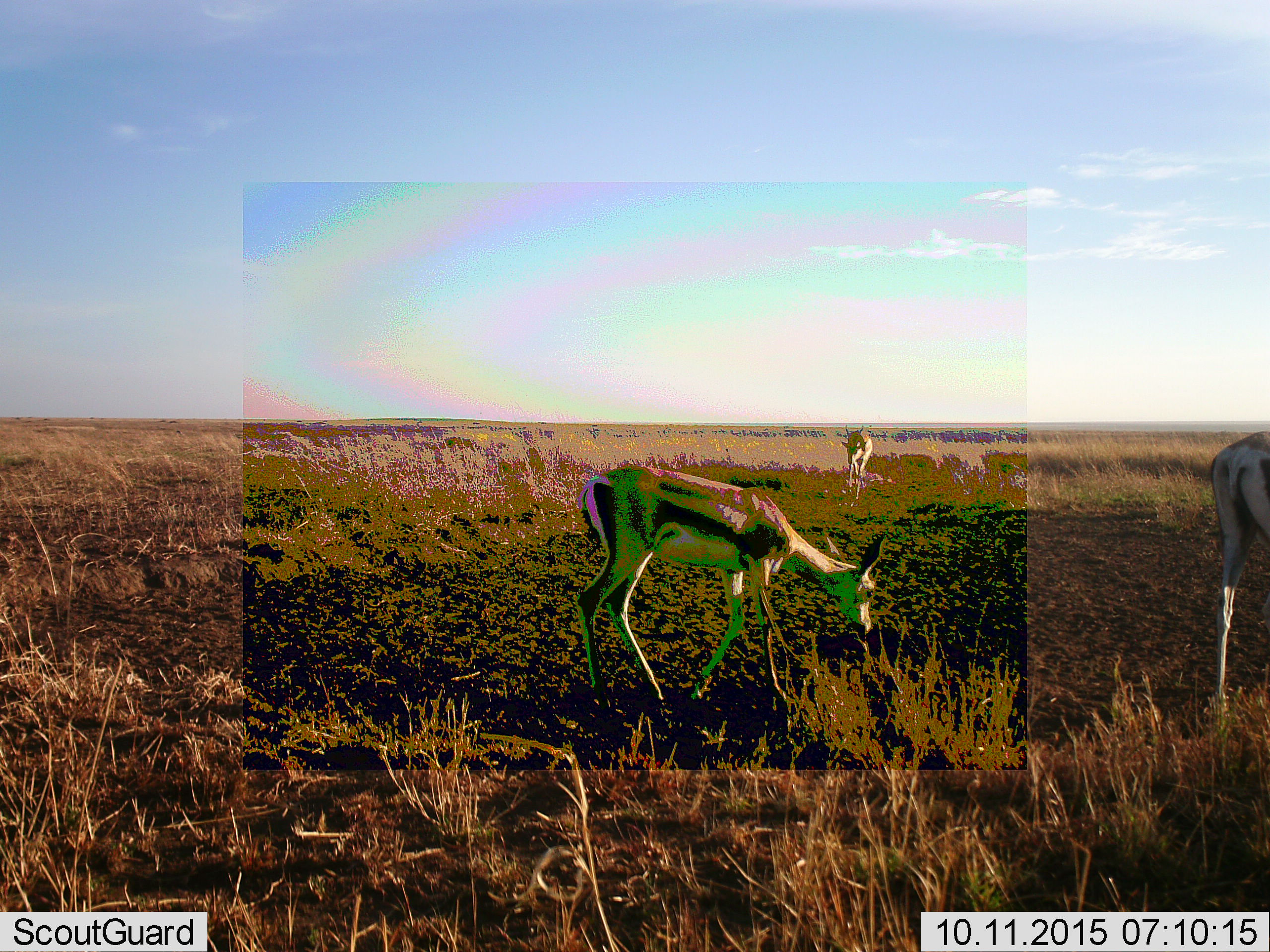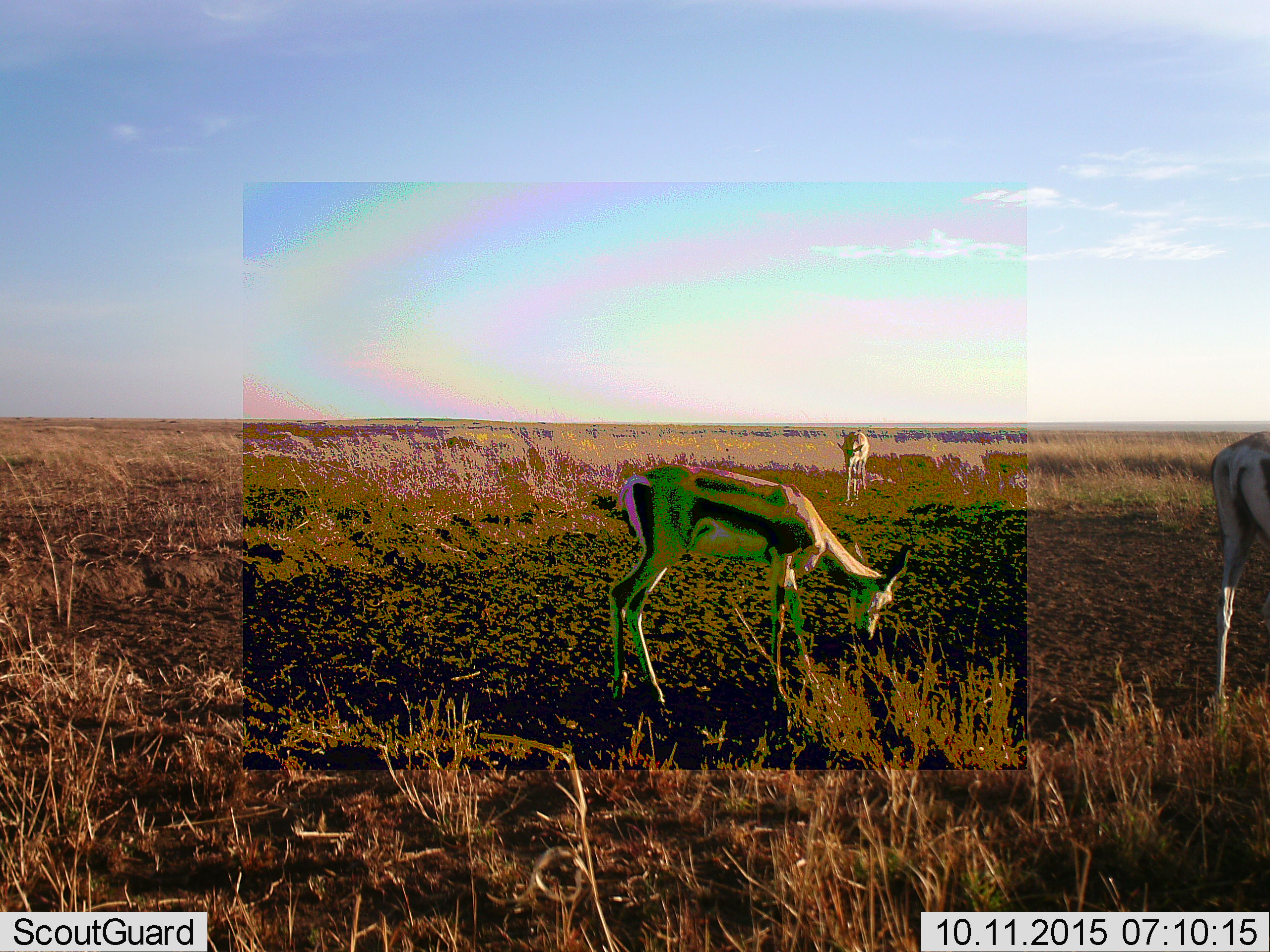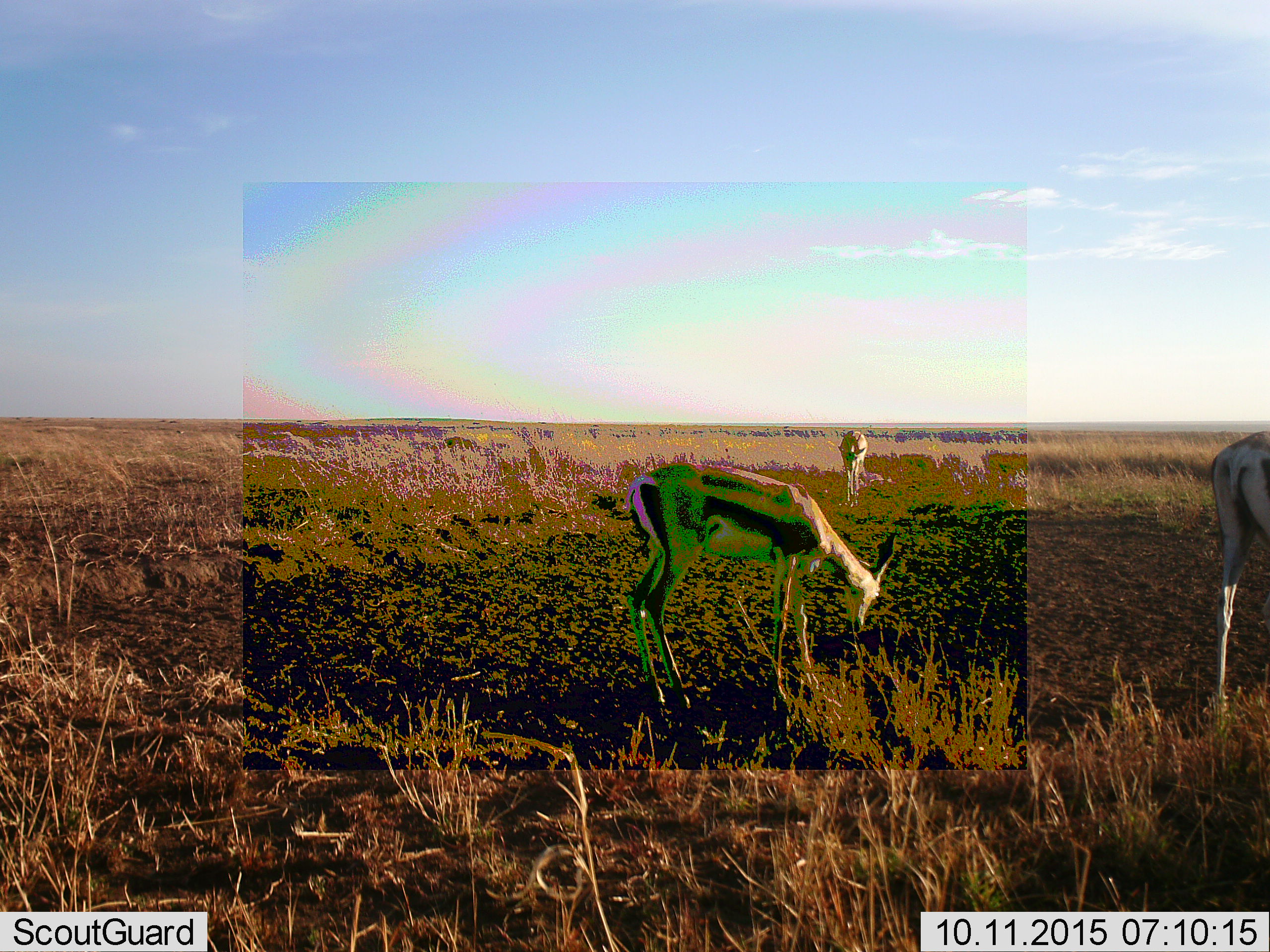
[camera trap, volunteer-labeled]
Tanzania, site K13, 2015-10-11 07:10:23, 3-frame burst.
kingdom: Animalia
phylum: Chordata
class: Mammalia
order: Artiodactyla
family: Bovidae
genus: Eudorcas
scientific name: Eudorcas thomsonii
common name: thomson's gazelle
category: gazellethomsons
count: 3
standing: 60%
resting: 0%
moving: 60%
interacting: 0%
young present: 20%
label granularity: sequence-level